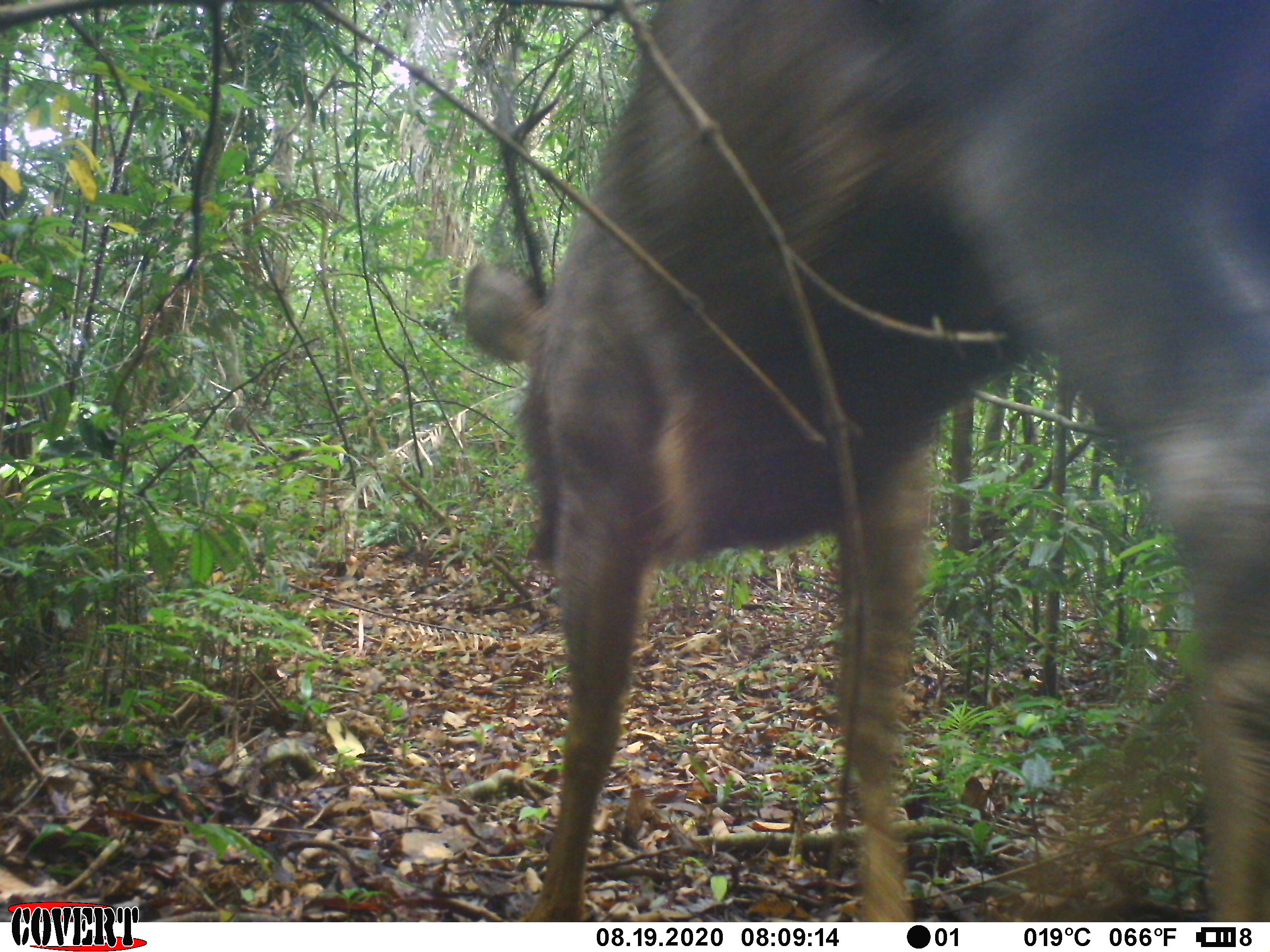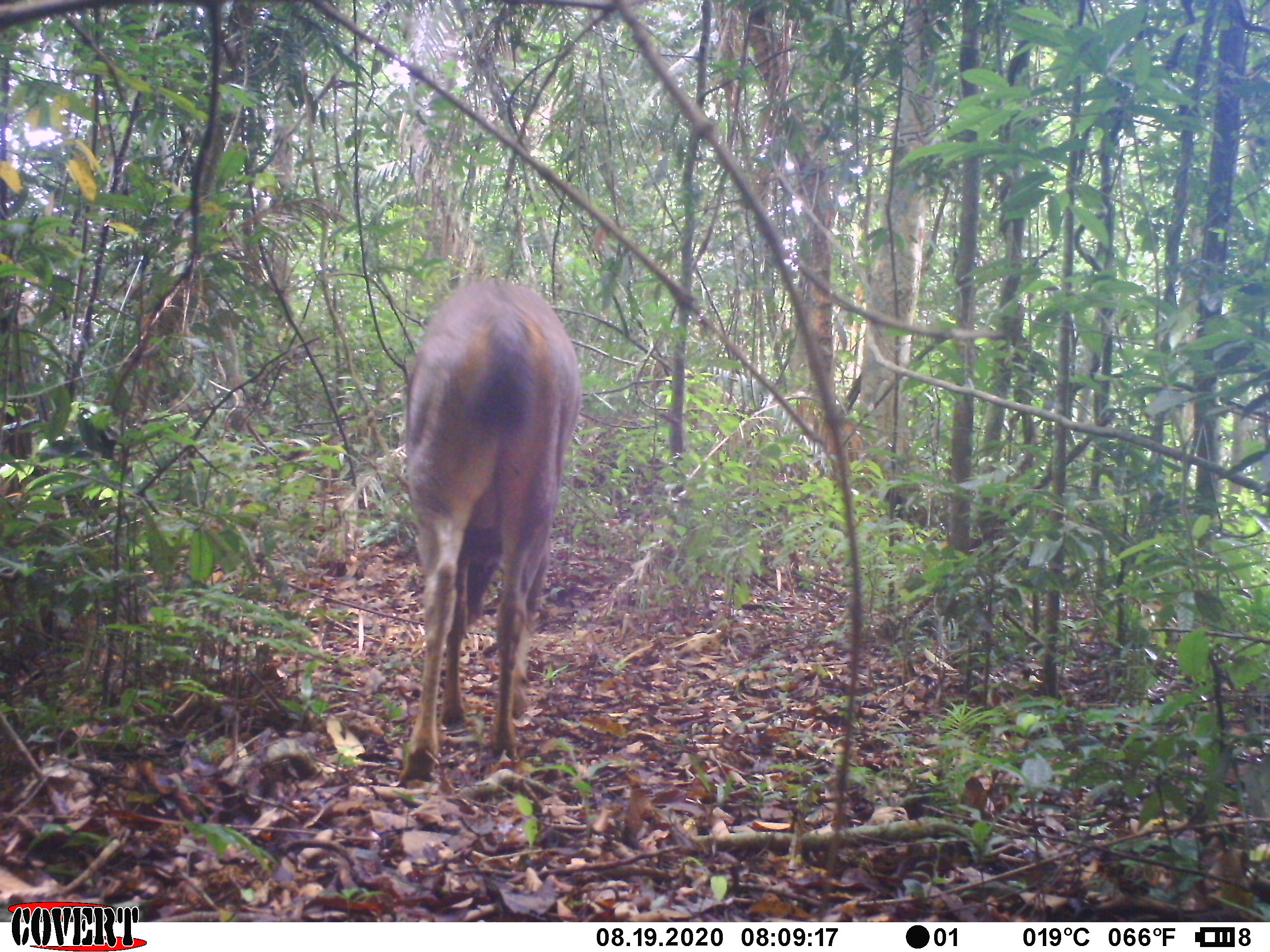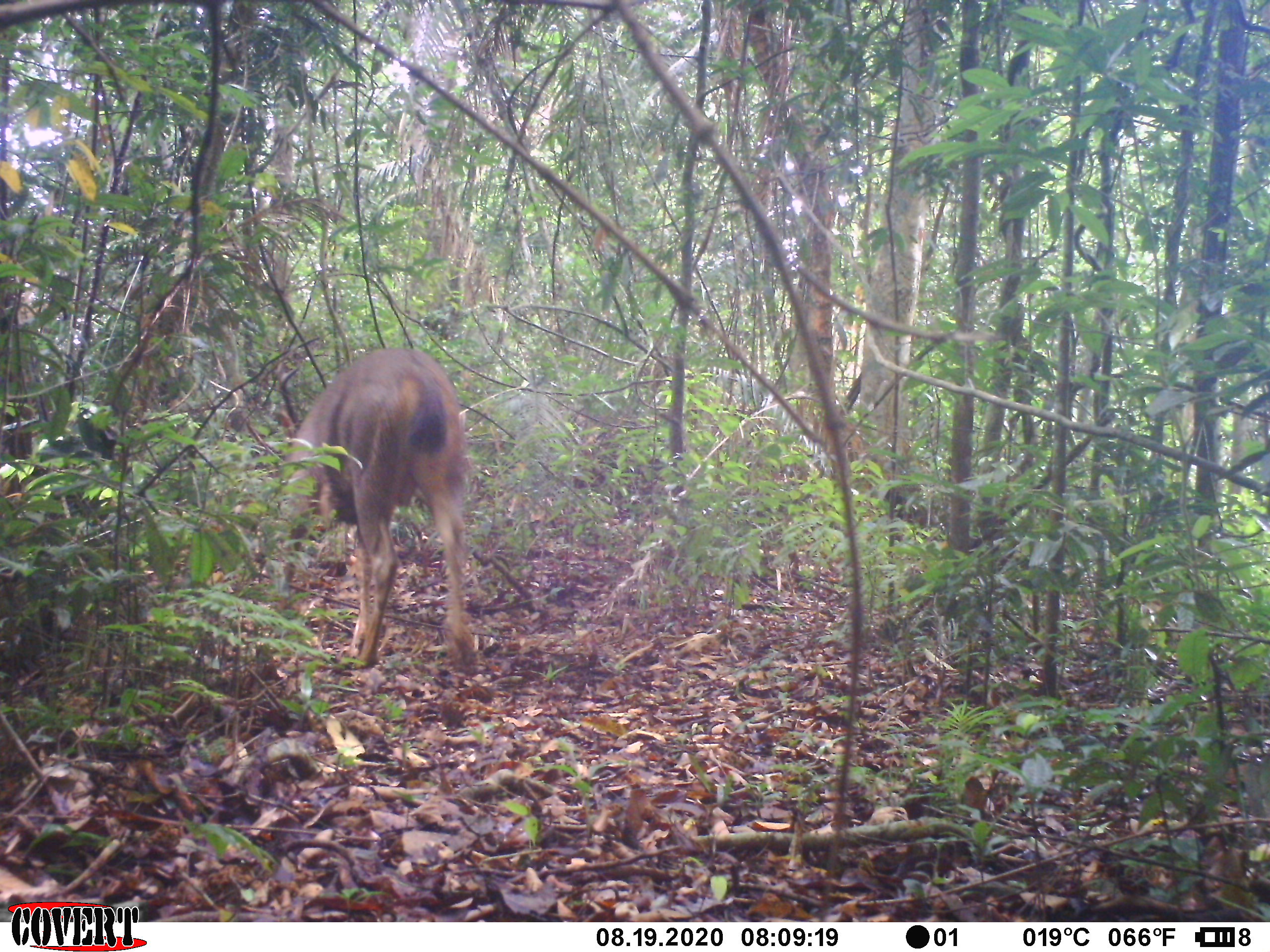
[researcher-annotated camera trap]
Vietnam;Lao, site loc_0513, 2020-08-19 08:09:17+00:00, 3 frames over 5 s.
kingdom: Animalia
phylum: Chordata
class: Mammalia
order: Artiodactyla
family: Cervidae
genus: Rusa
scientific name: Rusa unicolor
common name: sambar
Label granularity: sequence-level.